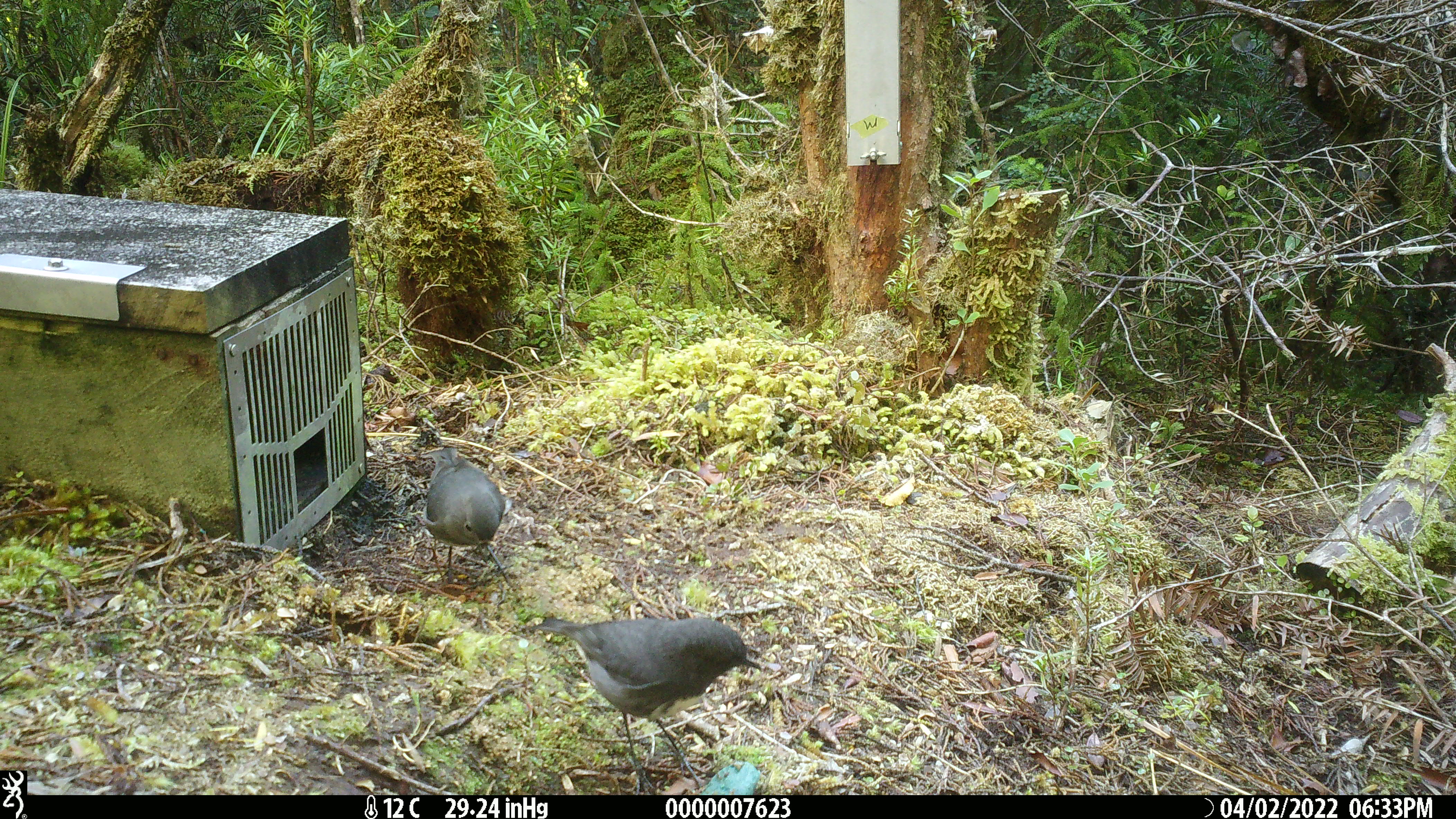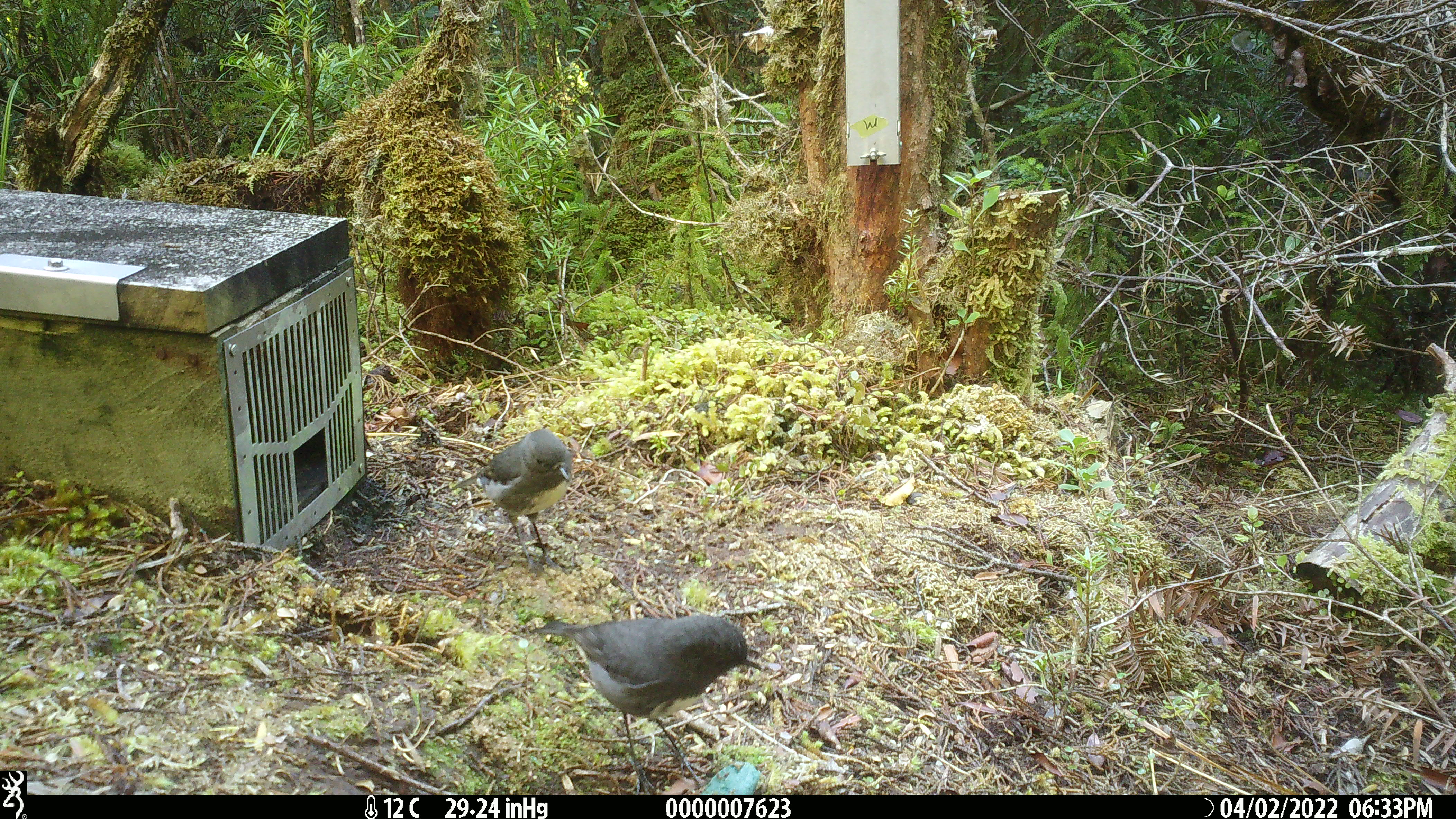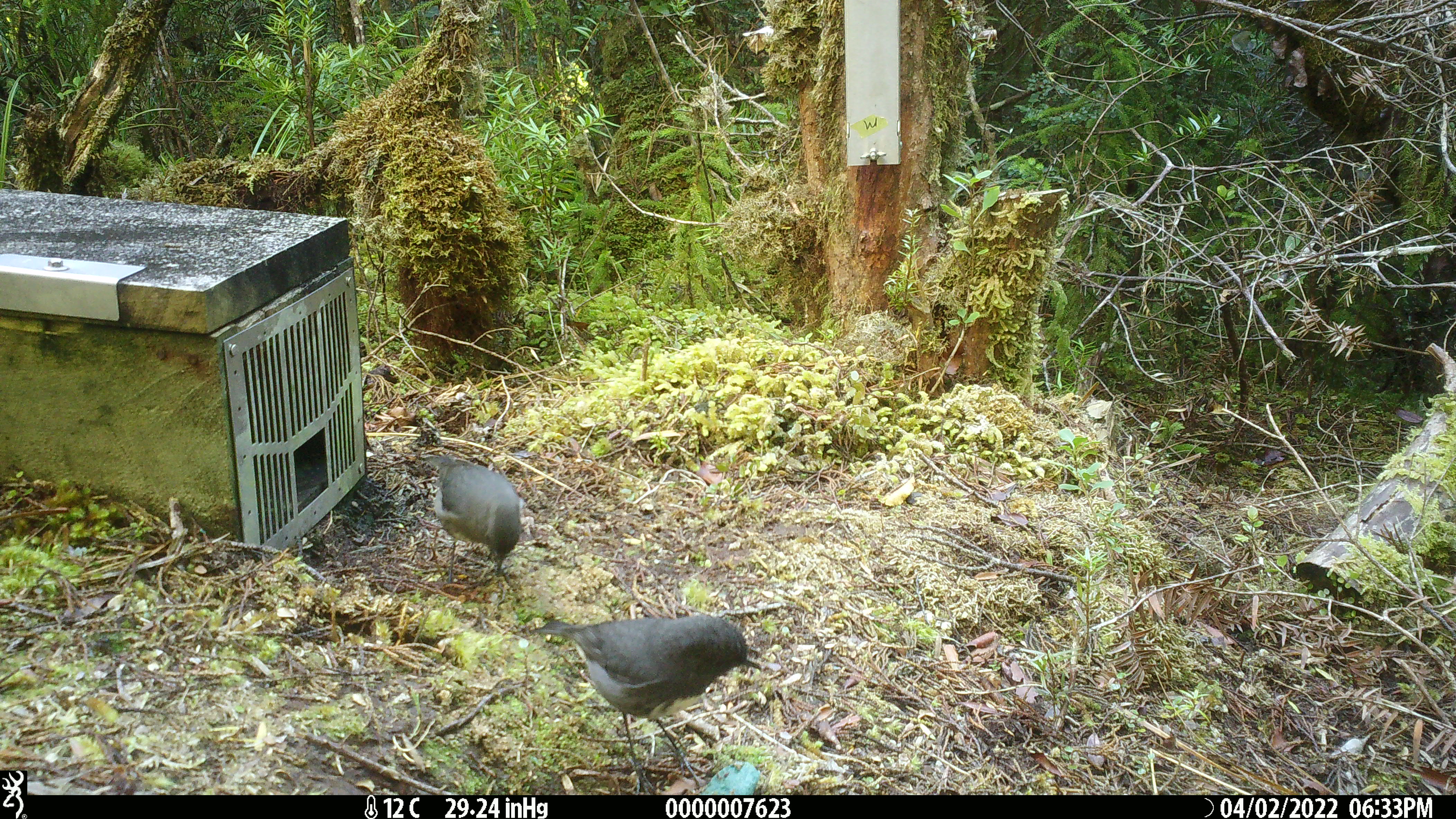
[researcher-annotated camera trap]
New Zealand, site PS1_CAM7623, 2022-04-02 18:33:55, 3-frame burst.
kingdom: Animalia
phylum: Chordata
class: Aves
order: Passeriformes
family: Petroicidae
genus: Petroica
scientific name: Petroica australis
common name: new zealand robin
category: robin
Robin (new zealand robin) (Petroica australis).